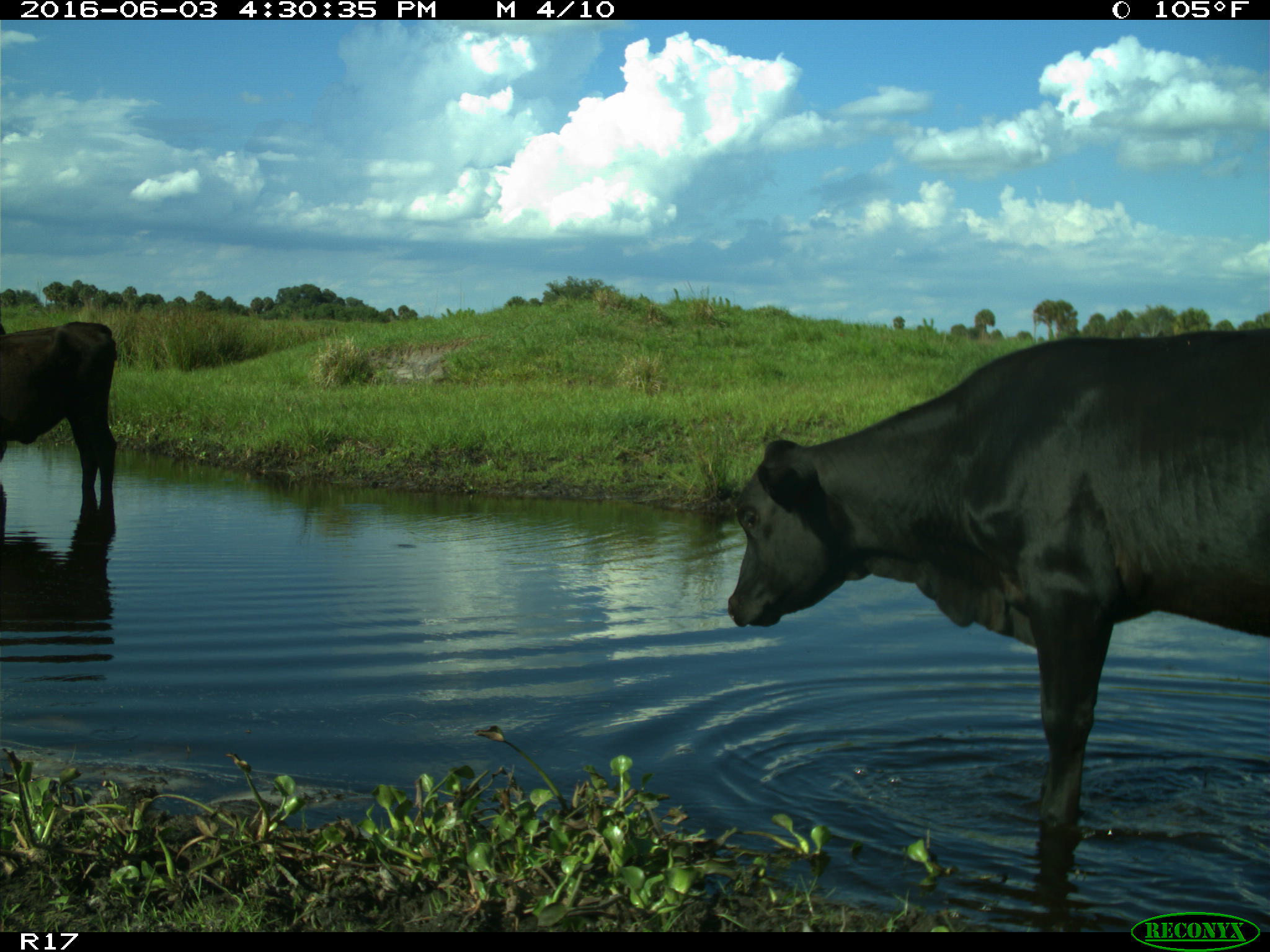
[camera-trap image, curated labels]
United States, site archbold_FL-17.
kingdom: Animalia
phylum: Chordata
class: Mammalia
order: Artiodactyla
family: Bovidae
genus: Bos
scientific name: Bos taurus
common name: domestic cow